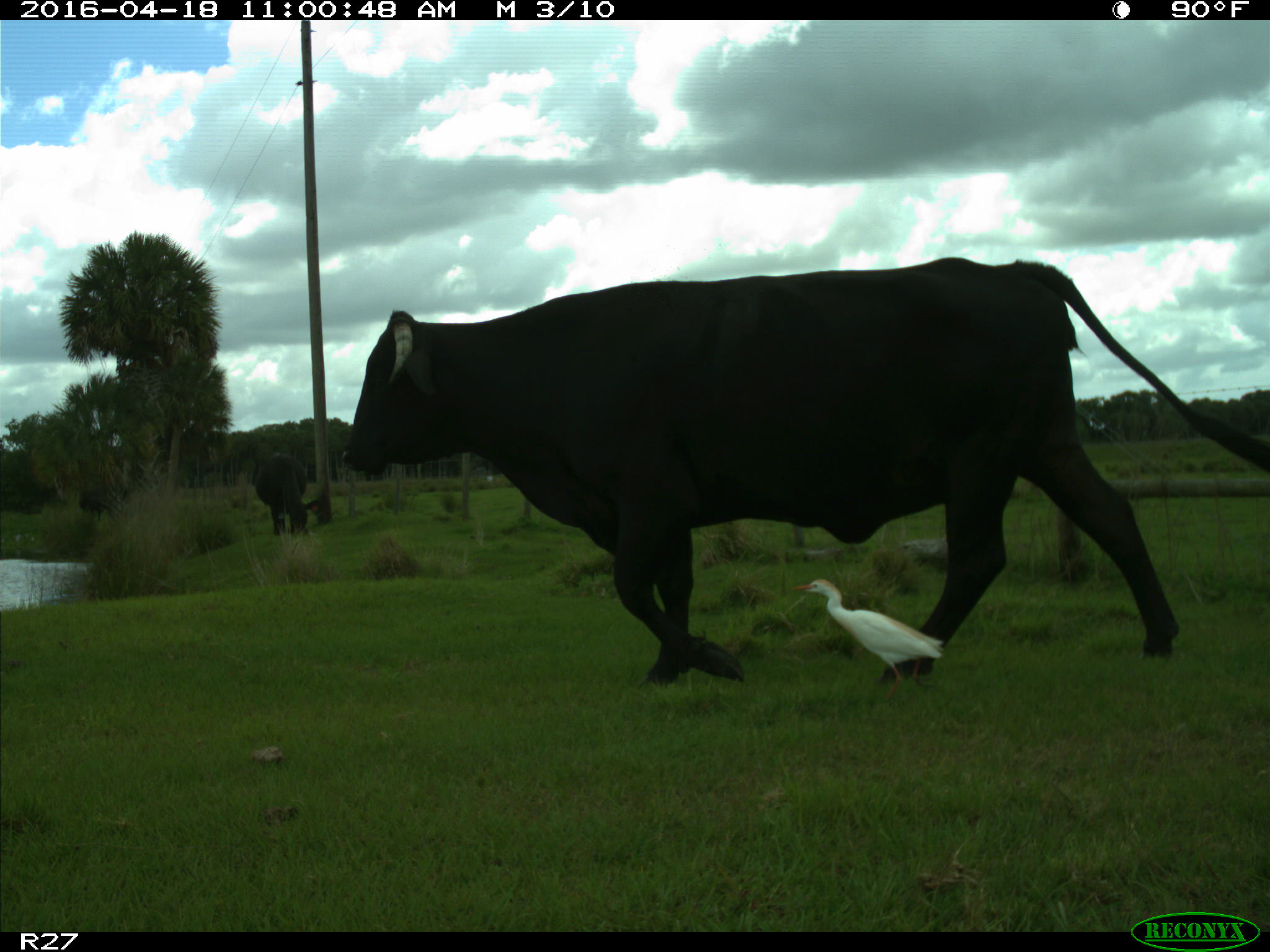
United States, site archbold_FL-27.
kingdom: Animalia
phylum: Chordata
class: Mammalia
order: Artiodactyla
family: Bovidae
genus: Bos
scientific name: Bos taurus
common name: domestic cow